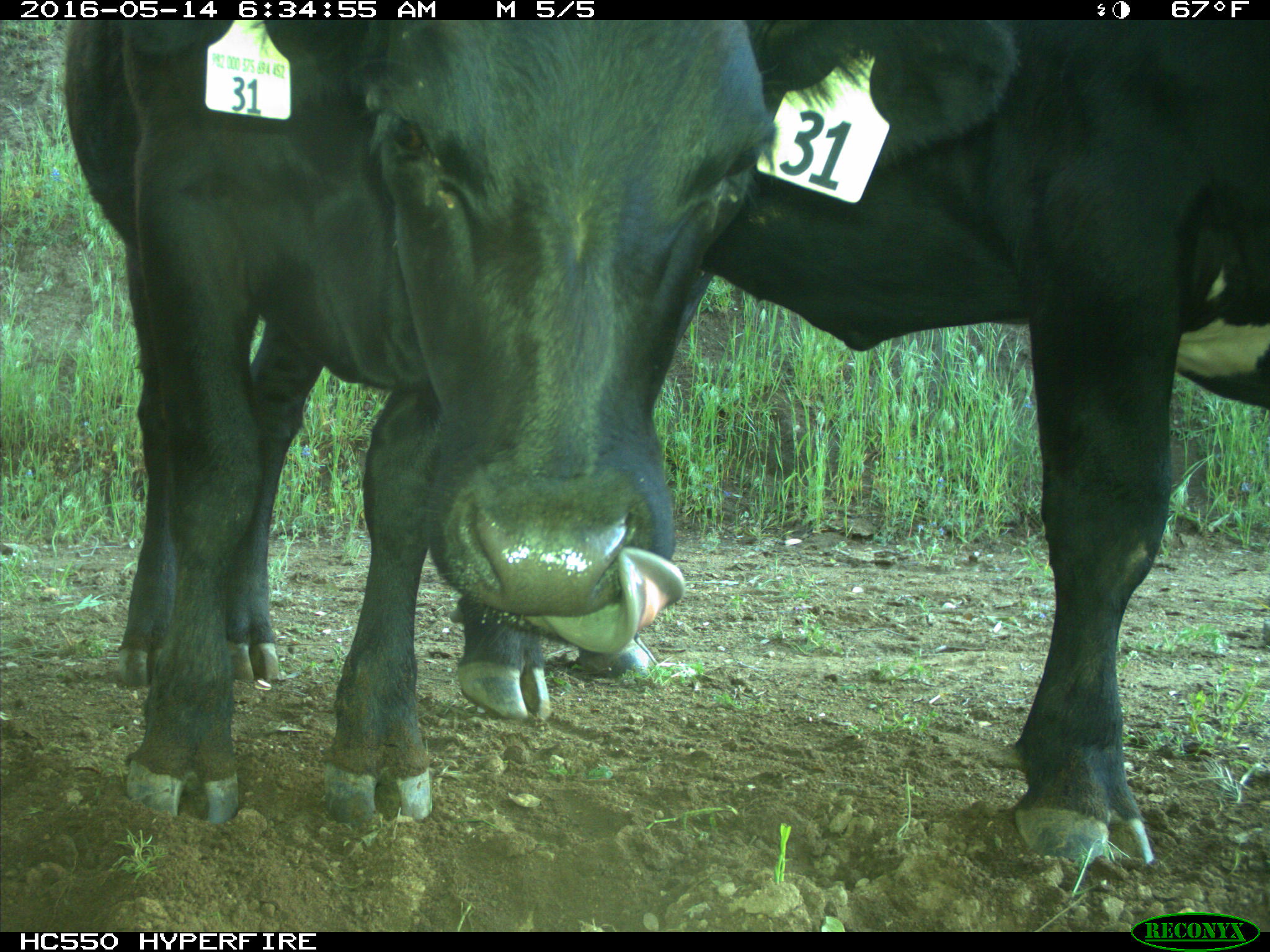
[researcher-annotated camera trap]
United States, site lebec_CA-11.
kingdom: Animalia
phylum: Chordata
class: Mammalia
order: Artiodactyla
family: Bovidae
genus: Bos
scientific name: Bos taurus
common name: domestic cow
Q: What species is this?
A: Bos taurus (domestic cow).